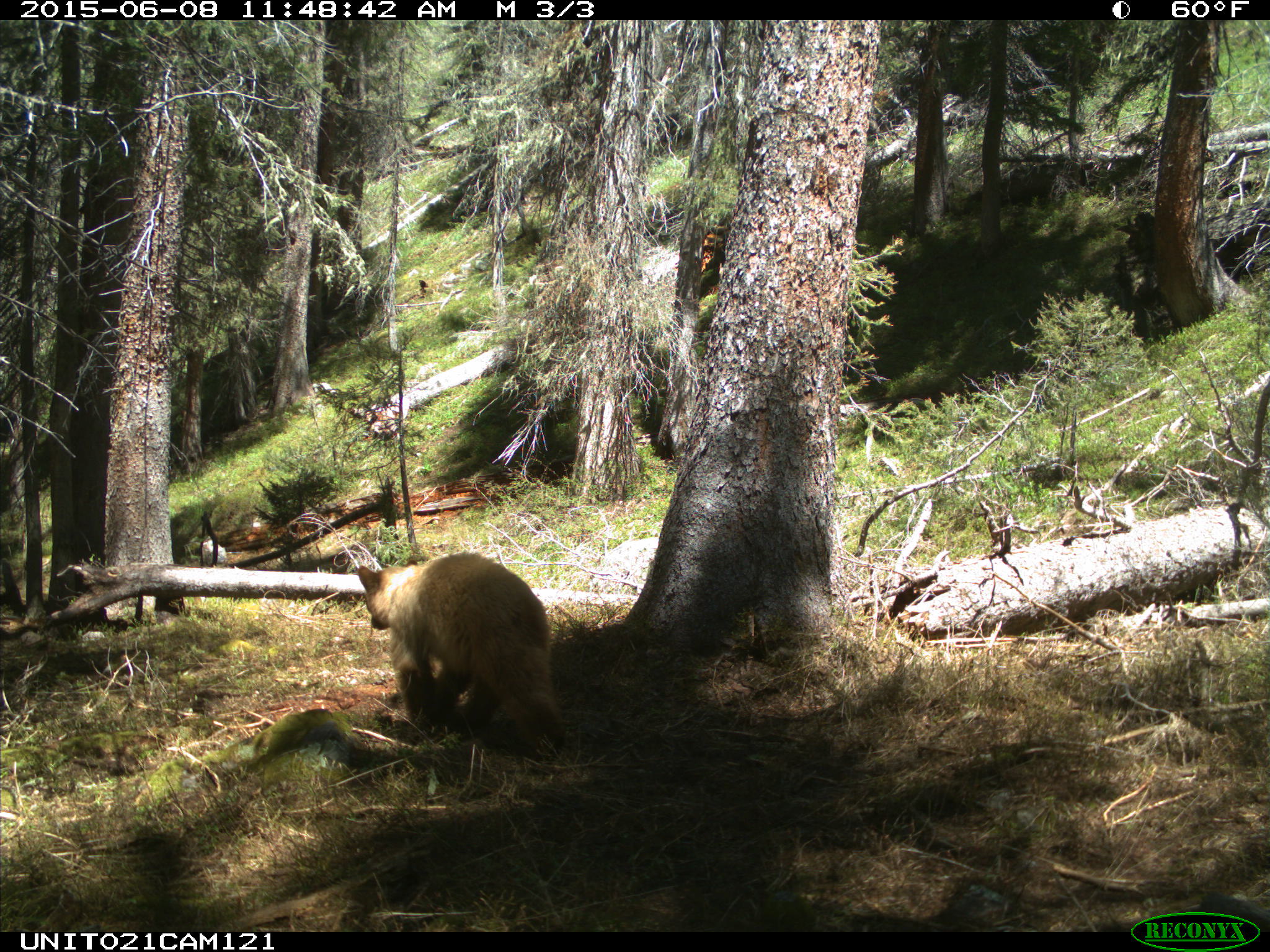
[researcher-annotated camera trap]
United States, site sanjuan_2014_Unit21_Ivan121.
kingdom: Animalia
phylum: Chordata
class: Mammalia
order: Carnivora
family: Ursidae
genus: Ursus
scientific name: Ursus americanus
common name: american black bear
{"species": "Ursus americanus (american black bear)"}